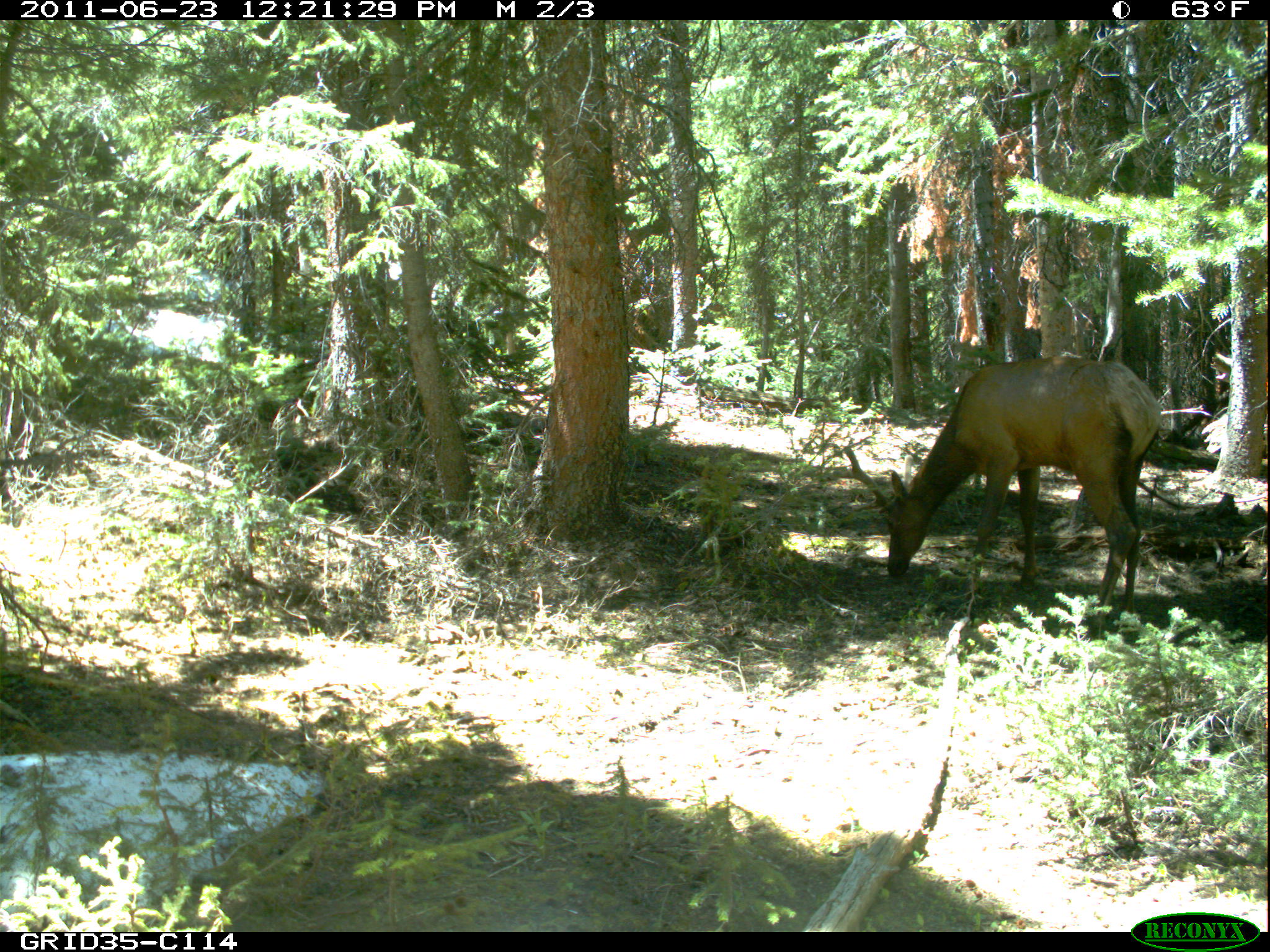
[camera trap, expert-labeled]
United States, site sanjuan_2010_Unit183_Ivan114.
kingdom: Animalia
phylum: Chordata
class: Mammalia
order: Artiodactyla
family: Cervidae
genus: Cervus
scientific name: Cervus elaphus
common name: red deer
Cervus elaphus (red deer).